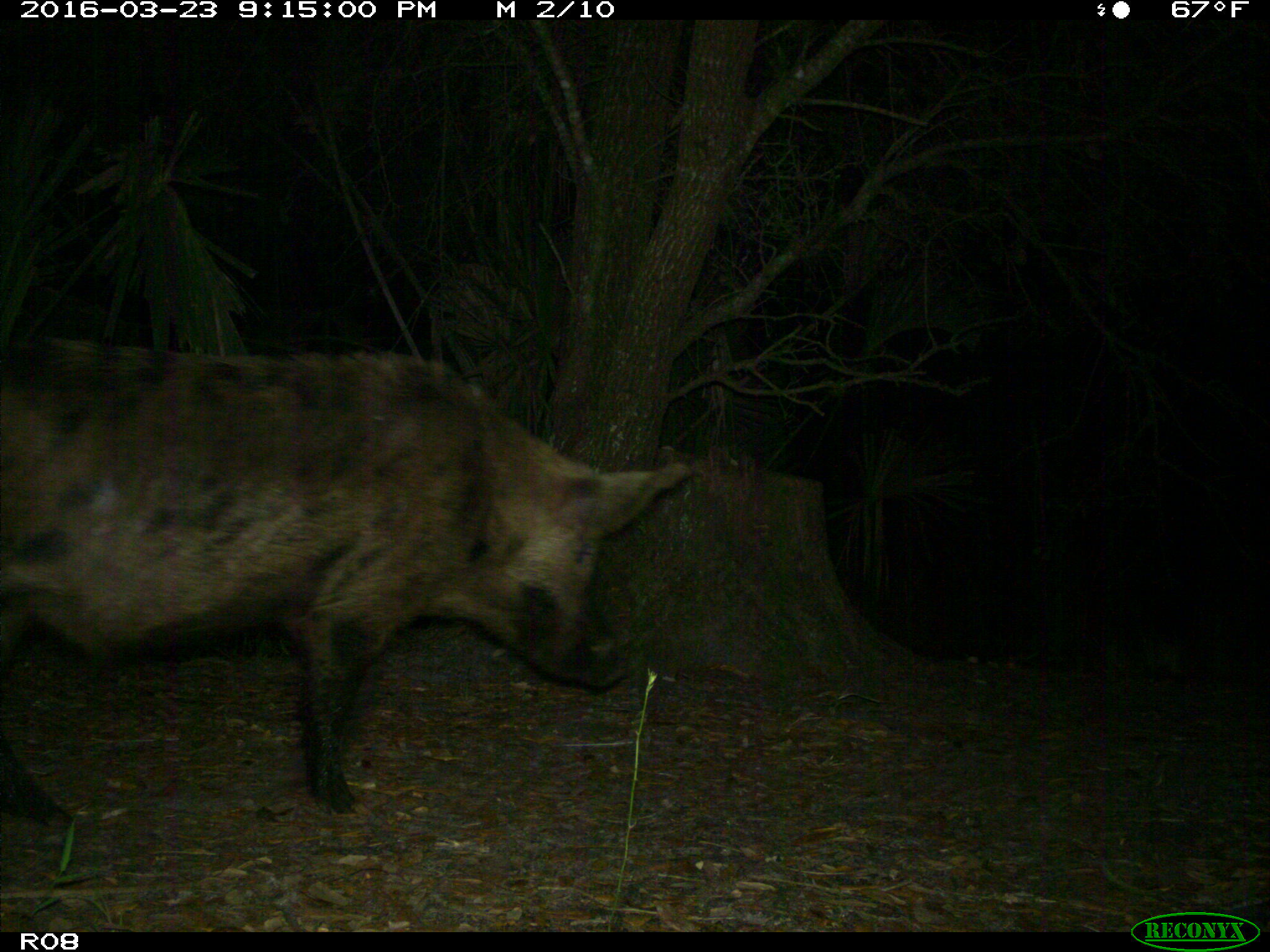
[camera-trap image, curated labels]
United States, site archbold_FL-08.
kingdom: Animalia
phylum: Chordata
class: Mammalia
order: Artiodactyla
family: Suidae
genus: Sus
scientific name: Sus scrofa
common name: wild boar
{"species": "Sus scrofa (wild boar)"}